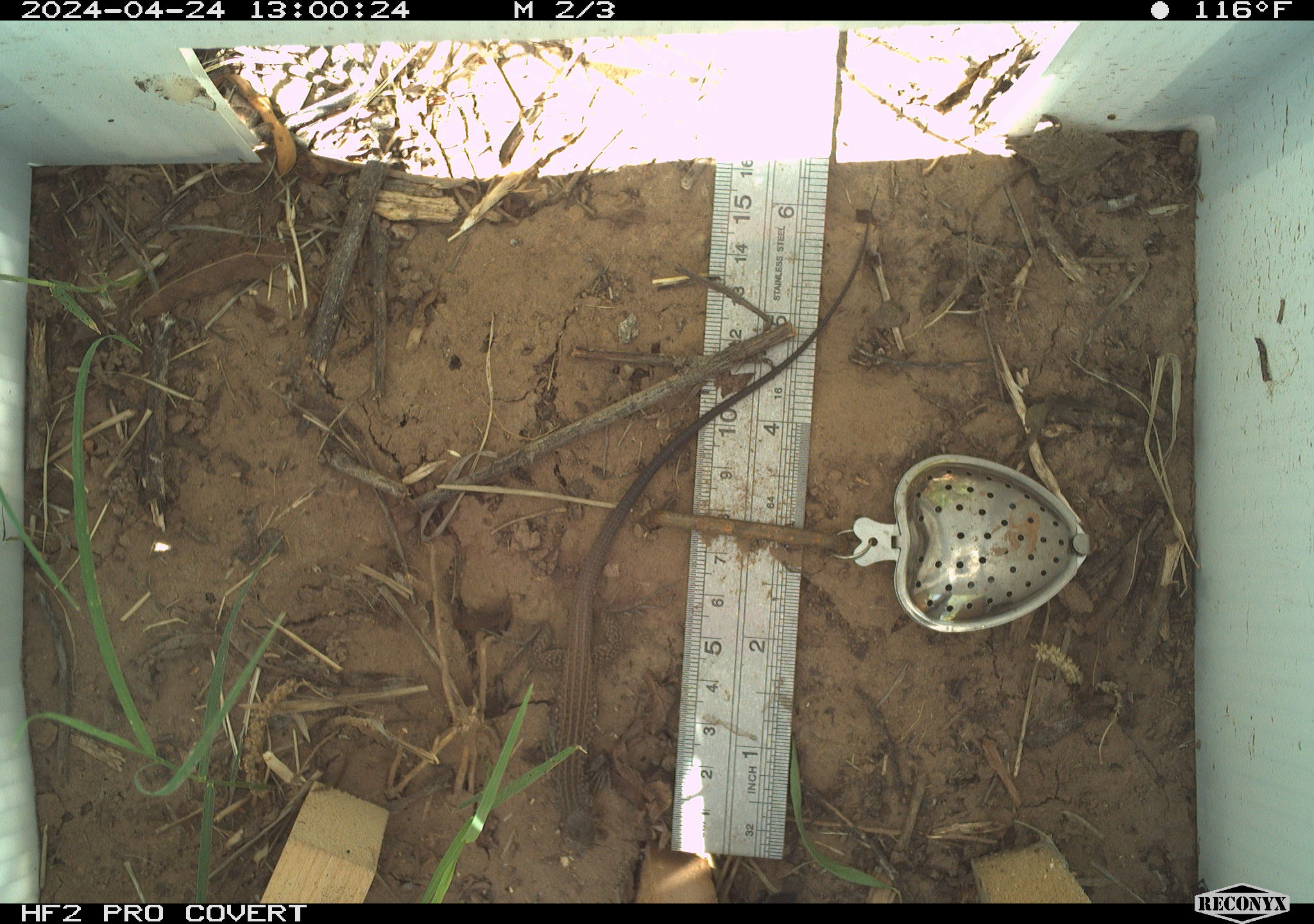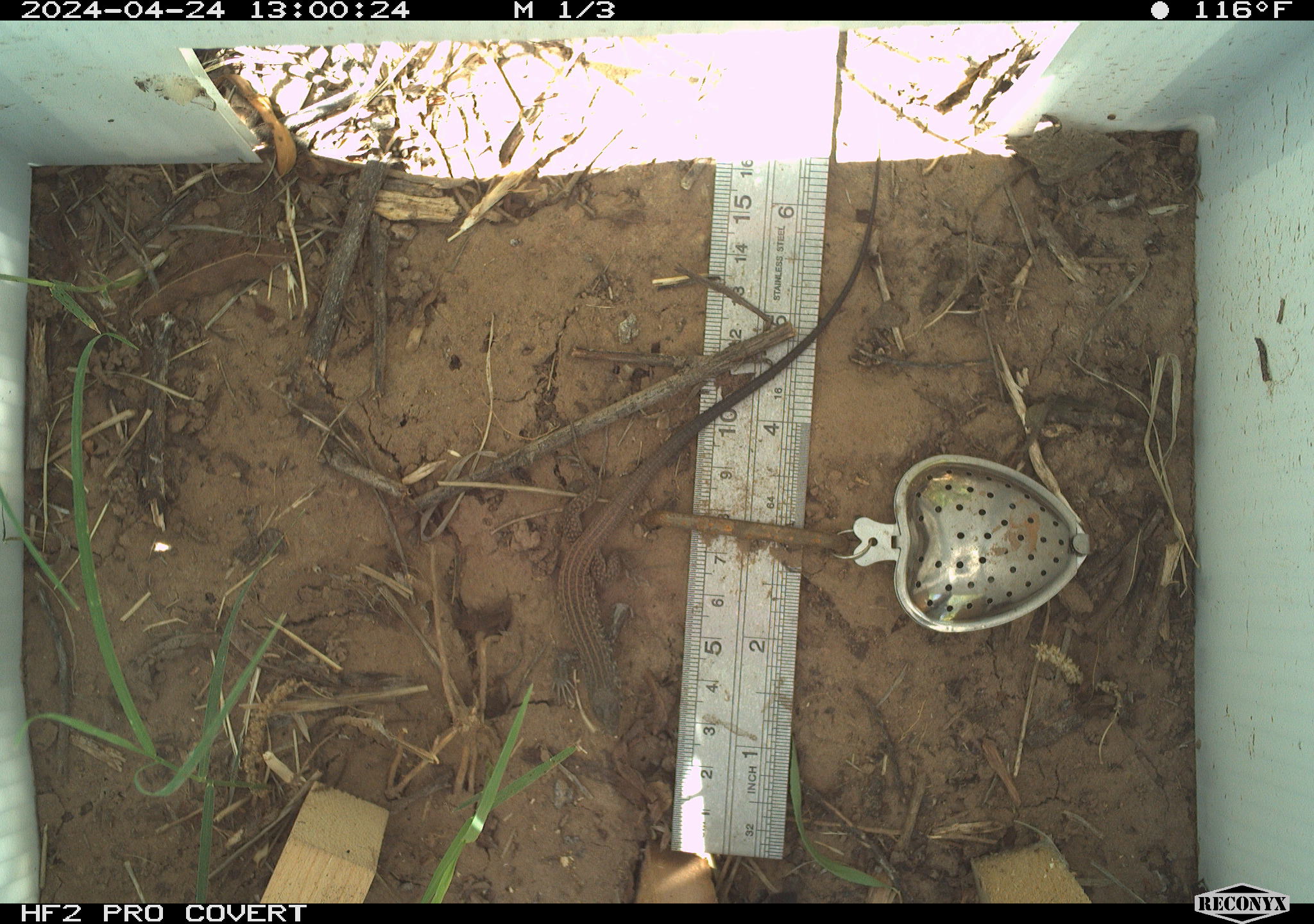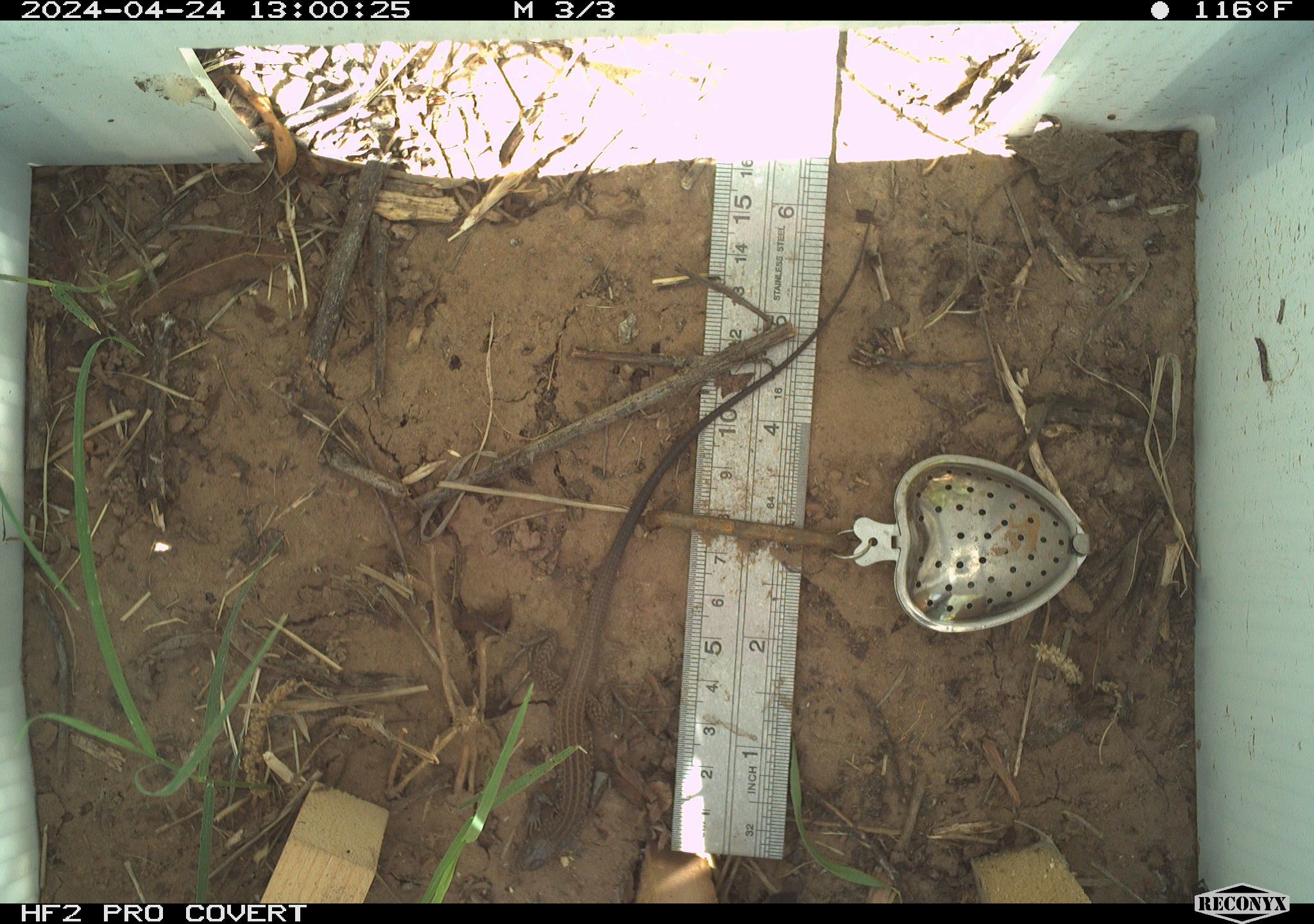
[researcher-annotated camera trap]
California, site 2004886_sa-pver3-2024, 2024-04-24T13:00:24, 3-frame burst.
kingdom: Animalia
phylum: Chordata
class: Reptilia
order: Squamata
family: Teiidae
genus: Aspidoscelis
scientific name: Aspidoscelis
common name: whiptail lizards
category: aspidoscelis species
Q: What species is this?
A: Aspidoscelis species (whiptail lizards) (Aspidoscelis).